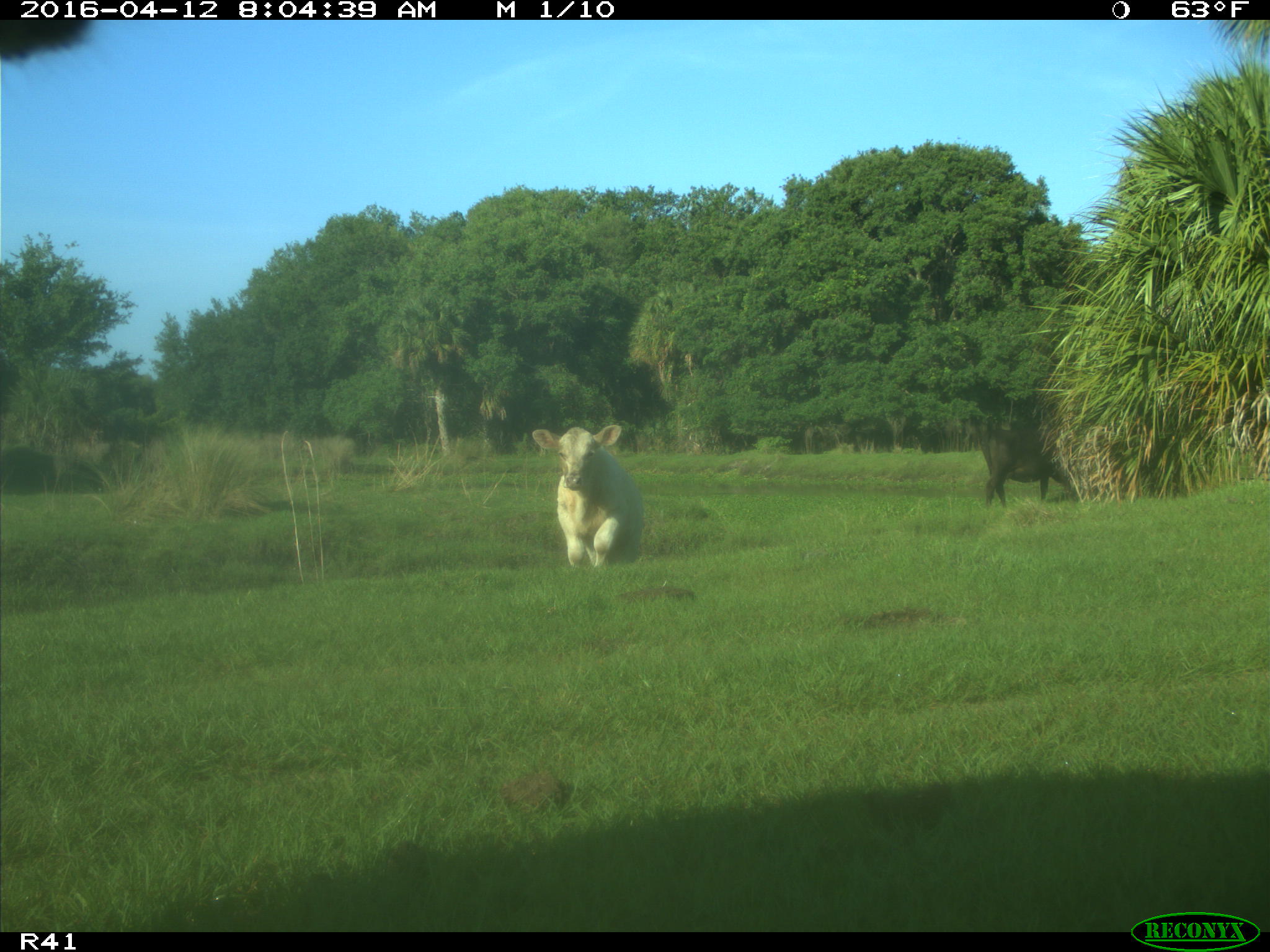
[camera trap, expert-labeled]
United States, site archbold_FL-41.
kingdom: Animalia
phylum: Chordata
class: Mammalia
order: Artiodactyla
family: Bovidae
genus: Bos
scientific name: Bos taurus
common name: domestic cow